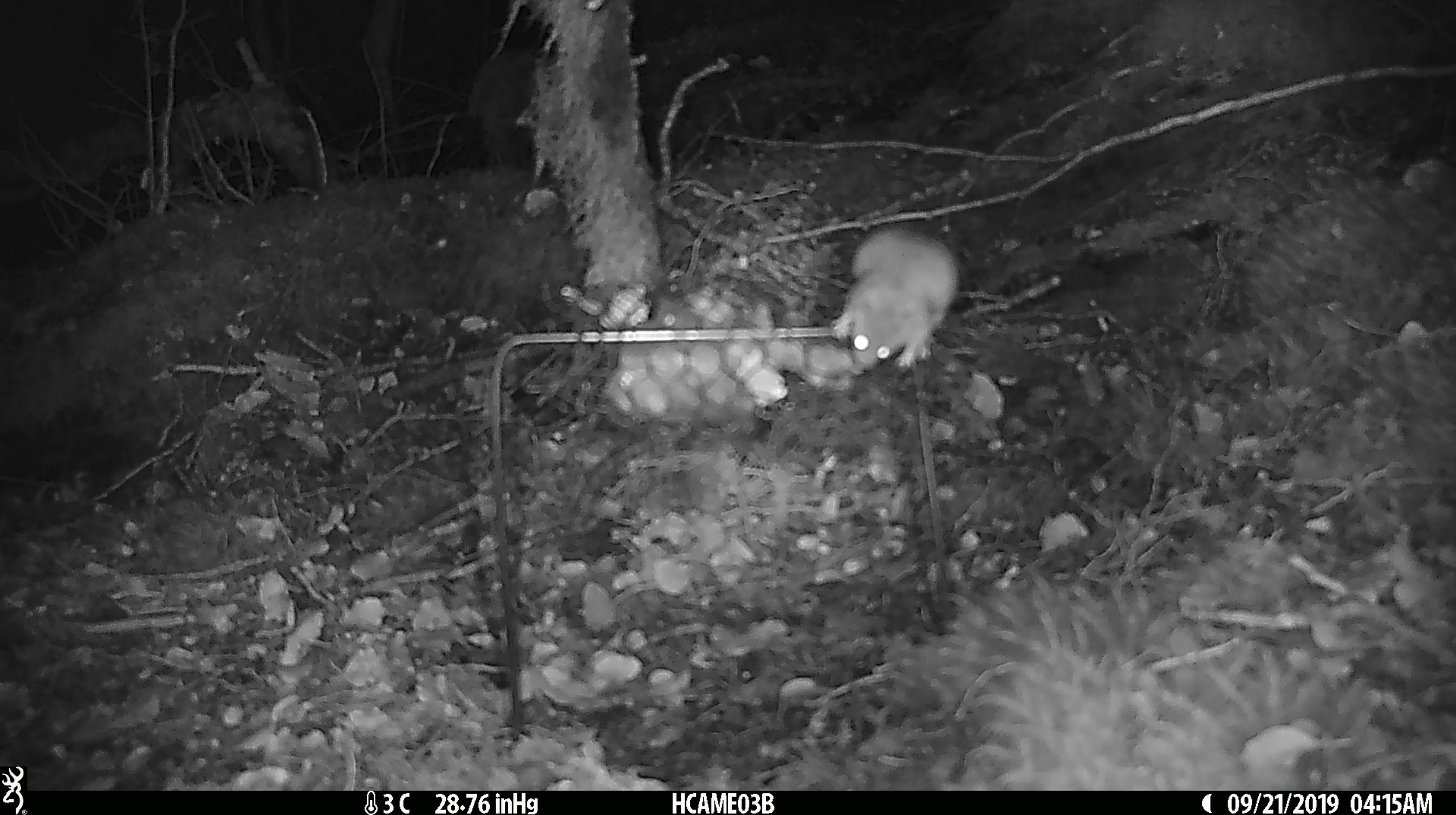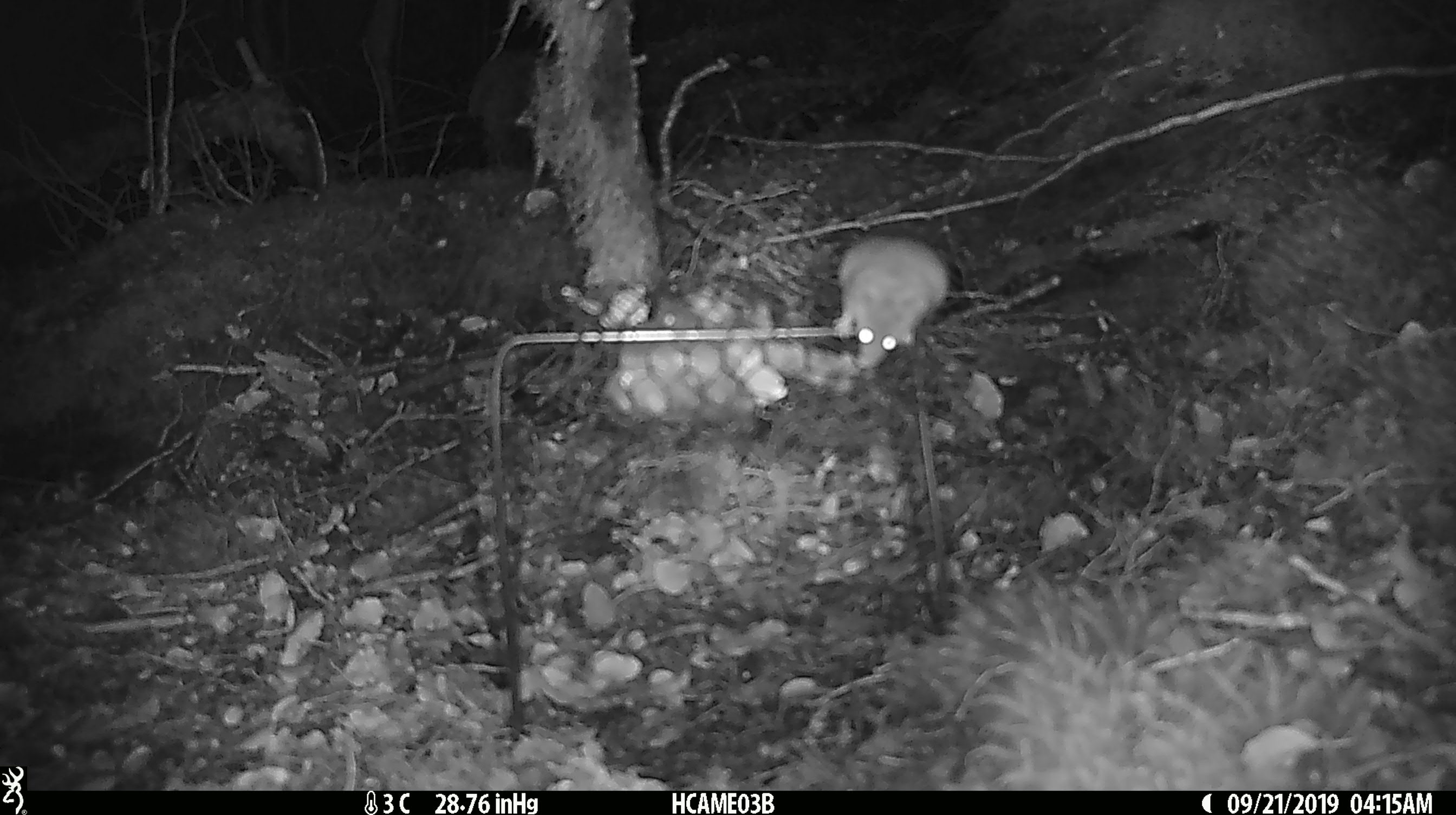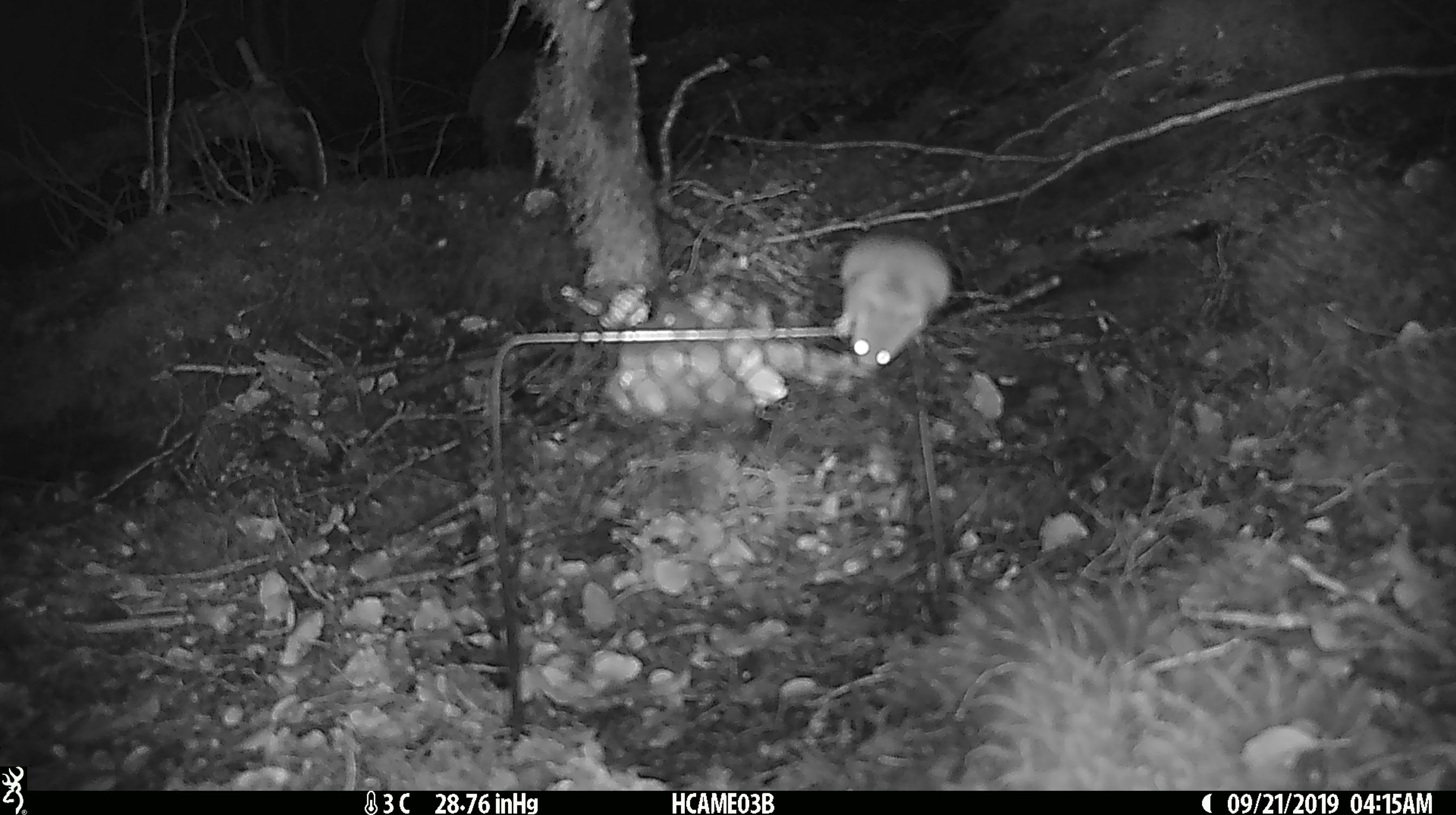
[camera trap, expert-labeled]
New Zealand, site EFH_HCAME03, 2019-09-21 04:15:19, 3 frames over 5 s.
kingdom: Animalia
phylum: Chordata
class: Mammalia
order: Rodentia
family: Muridae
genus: Mus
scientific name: Mus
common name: mouse